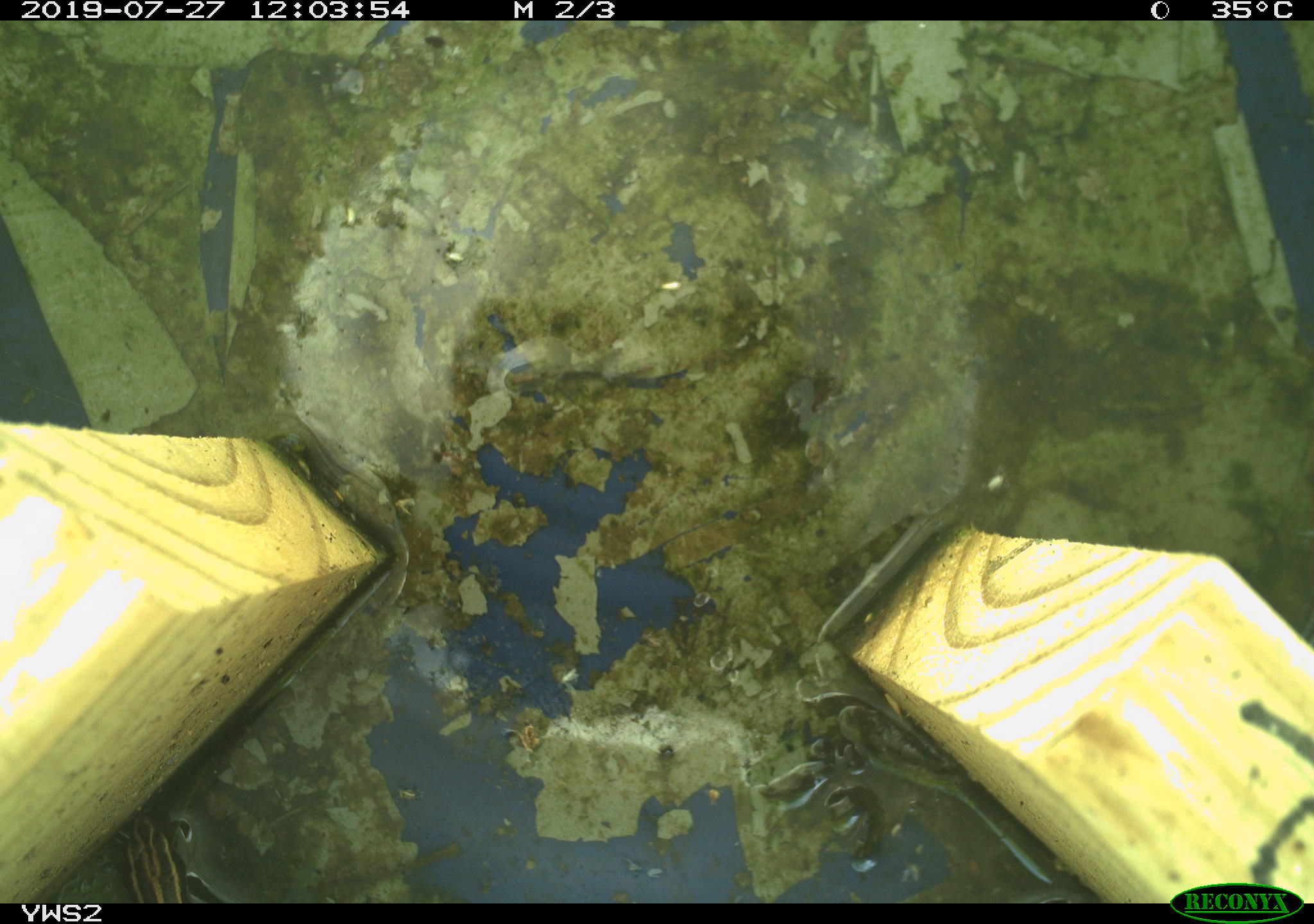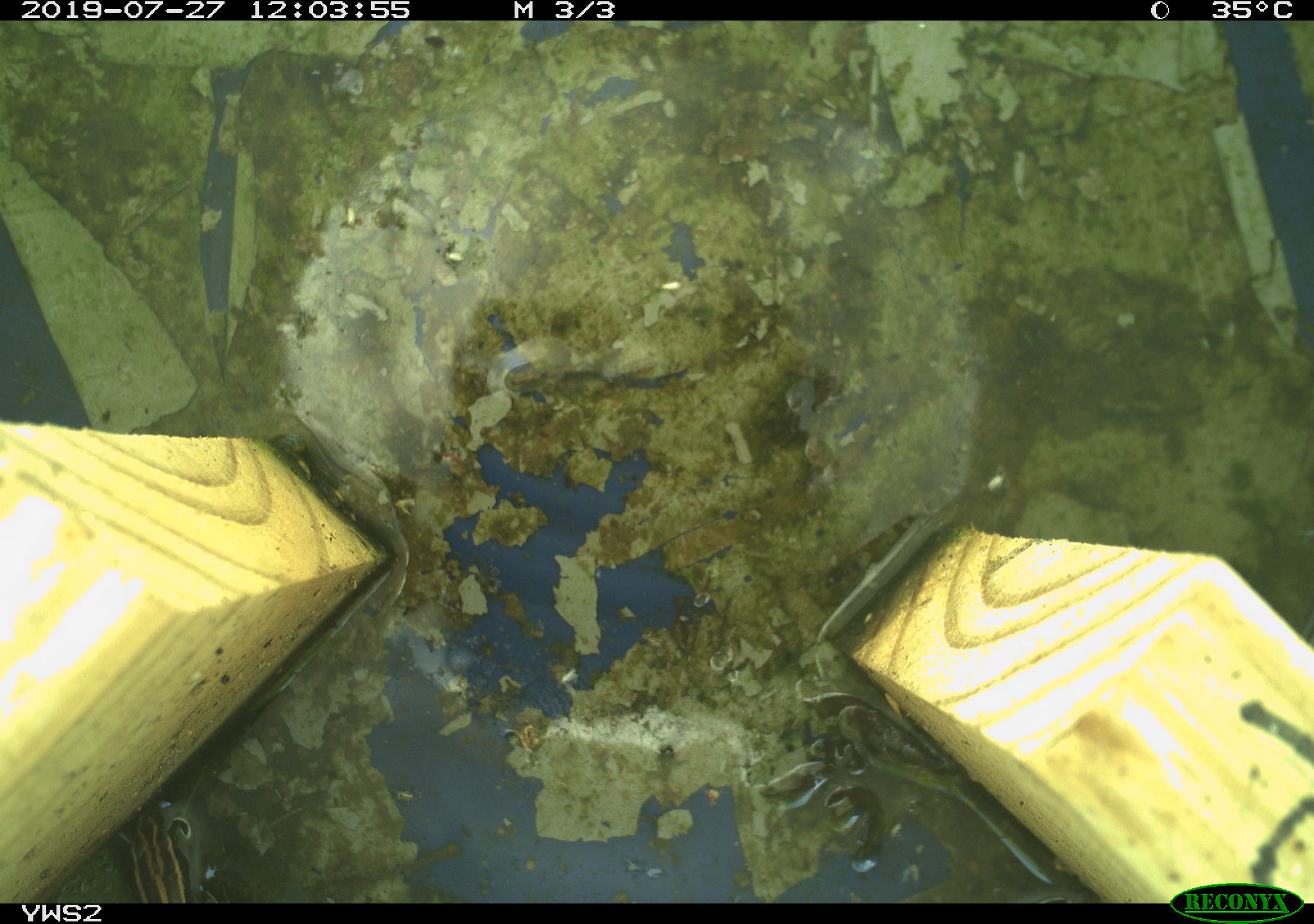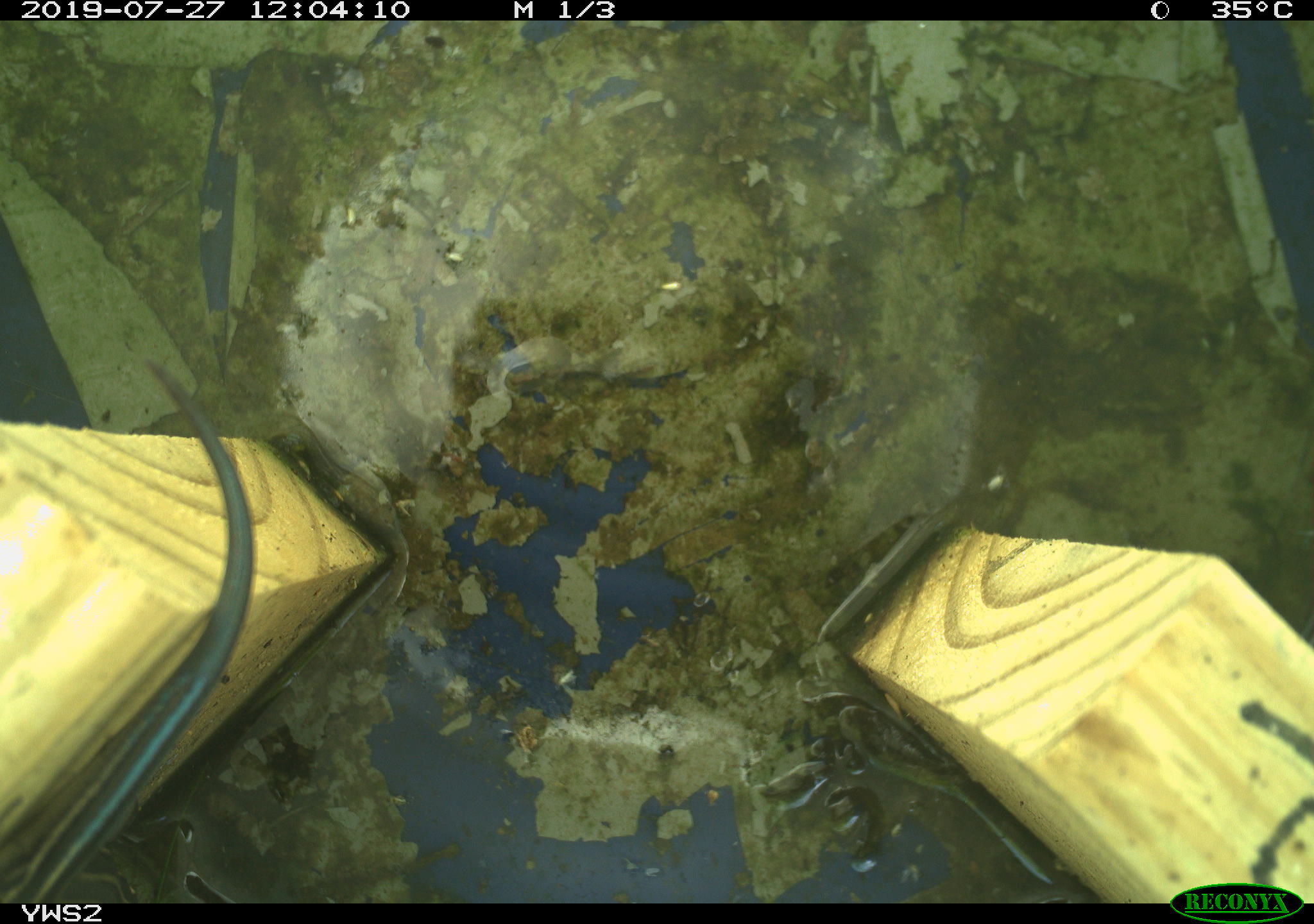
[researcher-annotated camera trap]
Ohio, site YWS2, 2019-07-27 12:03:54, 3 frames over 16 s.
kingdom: Animalia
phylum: Chordata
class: Reptilia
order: Squamata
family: Scincidae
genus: Plestiodon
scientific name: Plestiodon fasciatus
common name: common five-lined skink